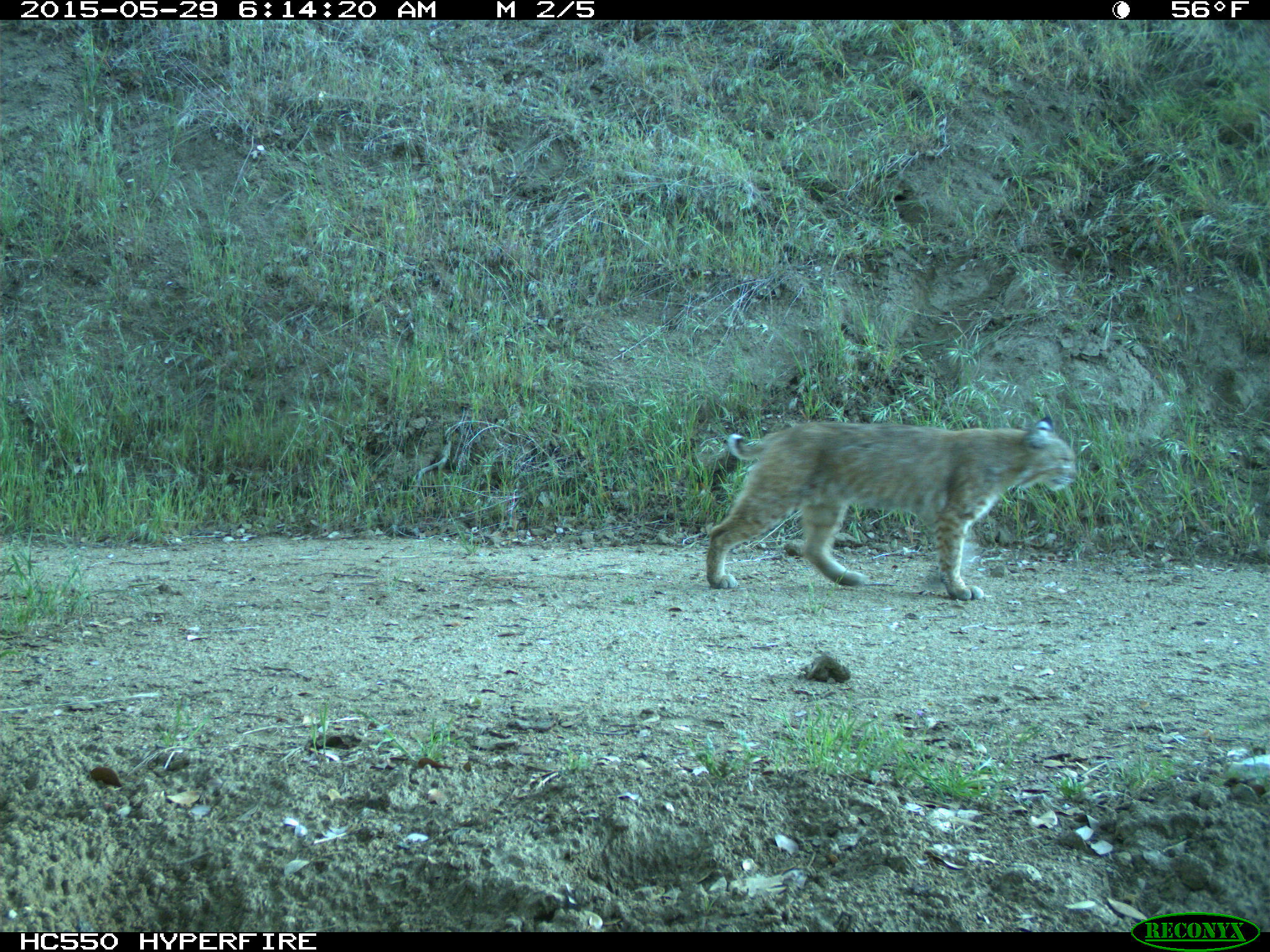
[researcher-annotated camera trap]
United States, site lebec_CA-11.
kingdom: Animalia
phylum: Chordata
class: Mammalia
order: Carnivora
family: Felidae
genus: Lynx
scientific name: Lynx rufus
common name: bobcat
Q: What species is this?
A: Lynx rufus (bobcat).